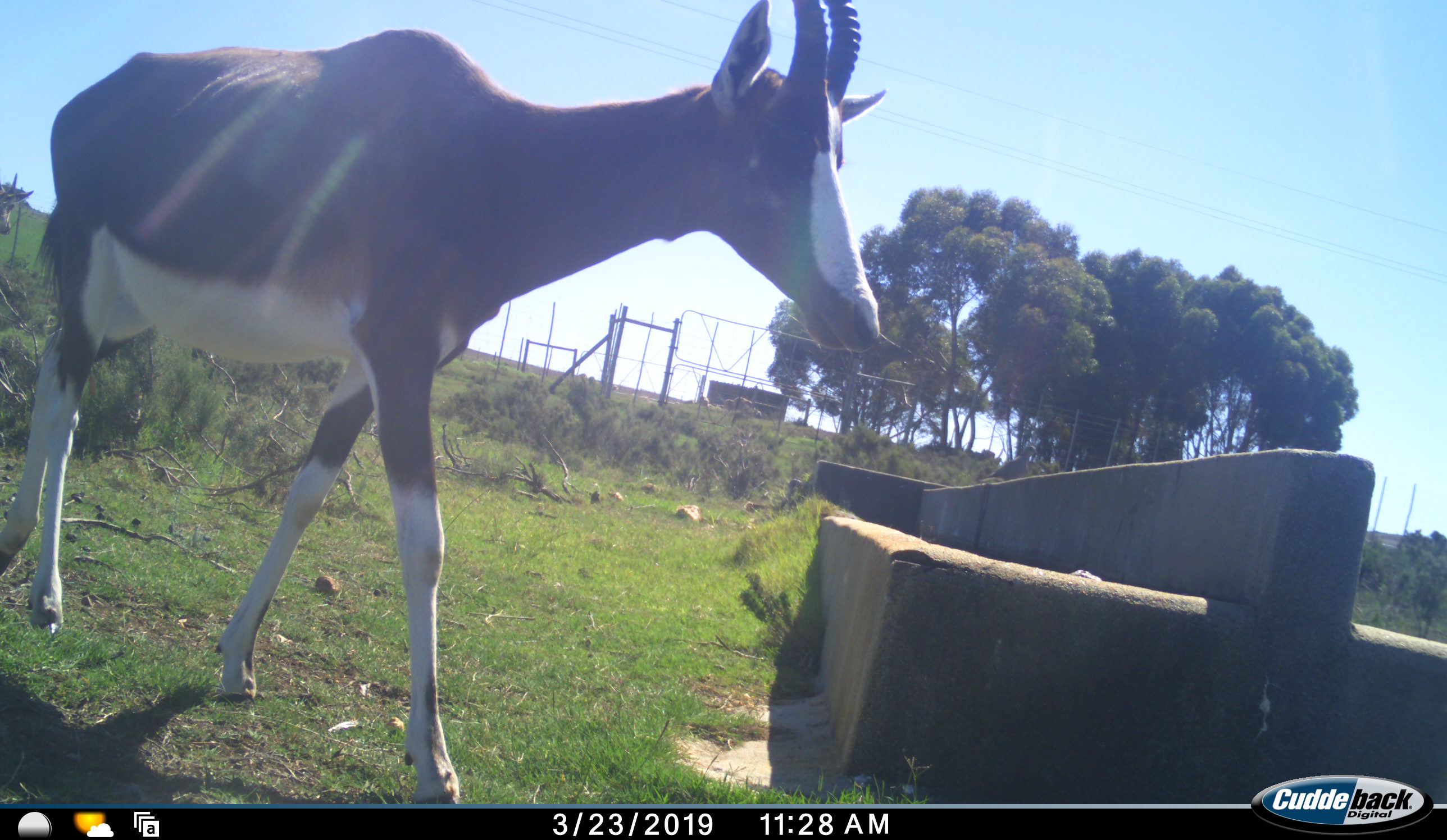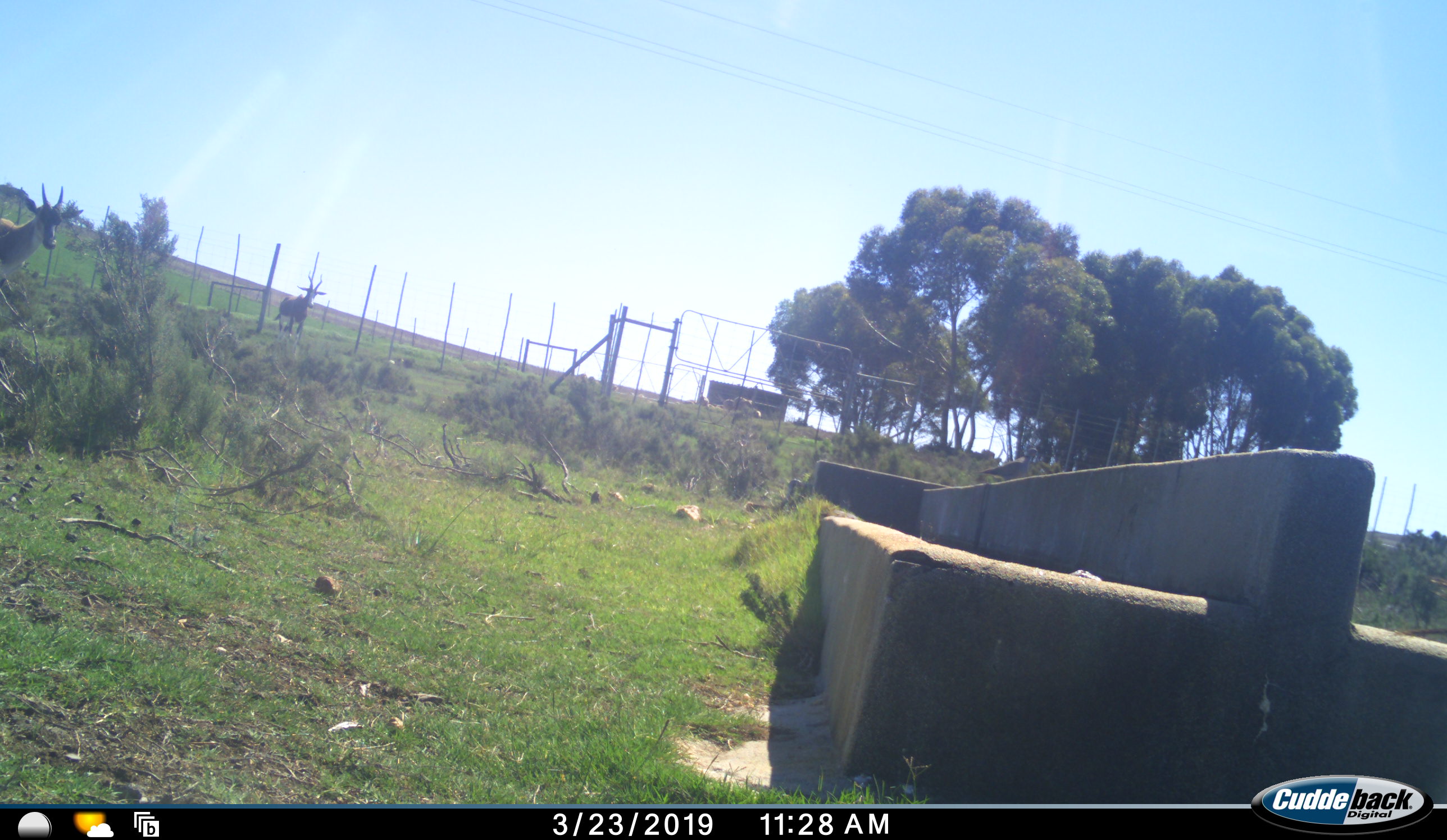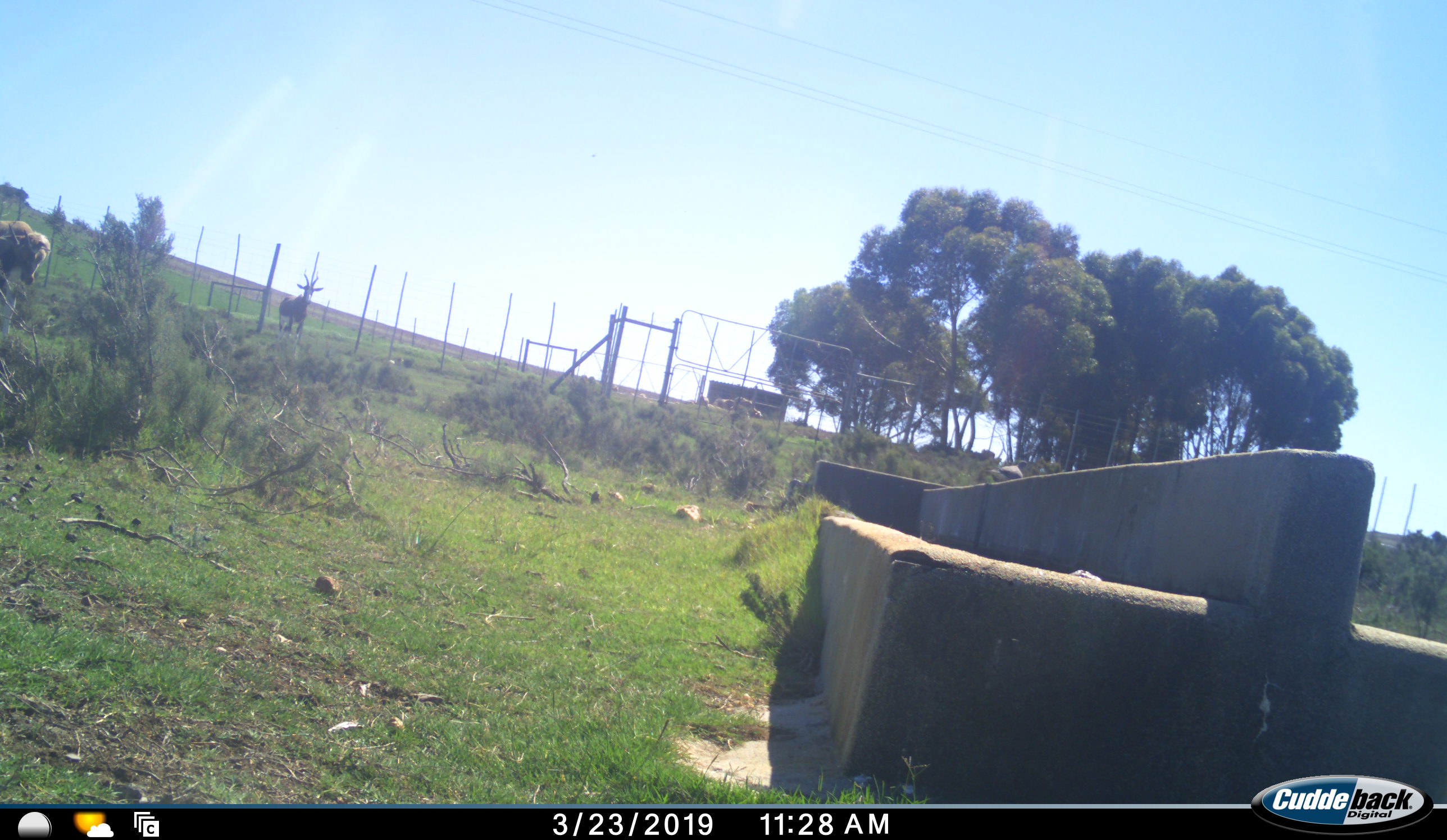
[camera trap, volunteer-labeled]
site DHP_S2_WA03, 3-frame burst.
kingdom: Animalia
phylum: Chordata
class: Mammalia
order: Artiodactyla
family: Bovidae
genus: Damaliscus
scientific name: Damaliscus pygargus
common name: bontebok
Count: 3.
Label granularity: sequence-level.